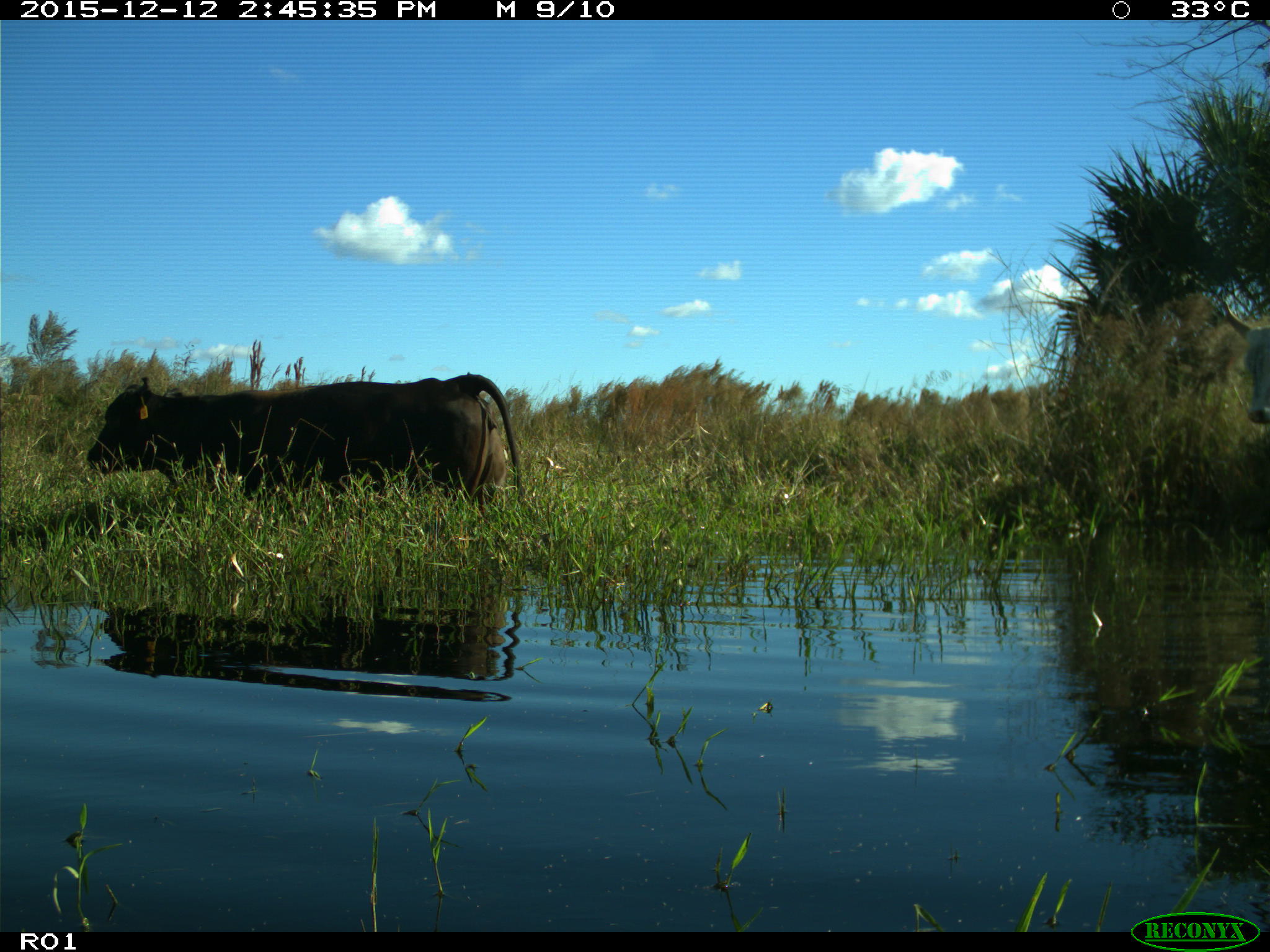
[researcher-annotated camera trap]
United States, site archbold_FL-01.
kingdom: Animalia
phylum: Chordata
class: Mammalia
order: Artiodactyla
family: Bovidae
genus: Bos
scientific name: Bos taurus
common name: domestic cow